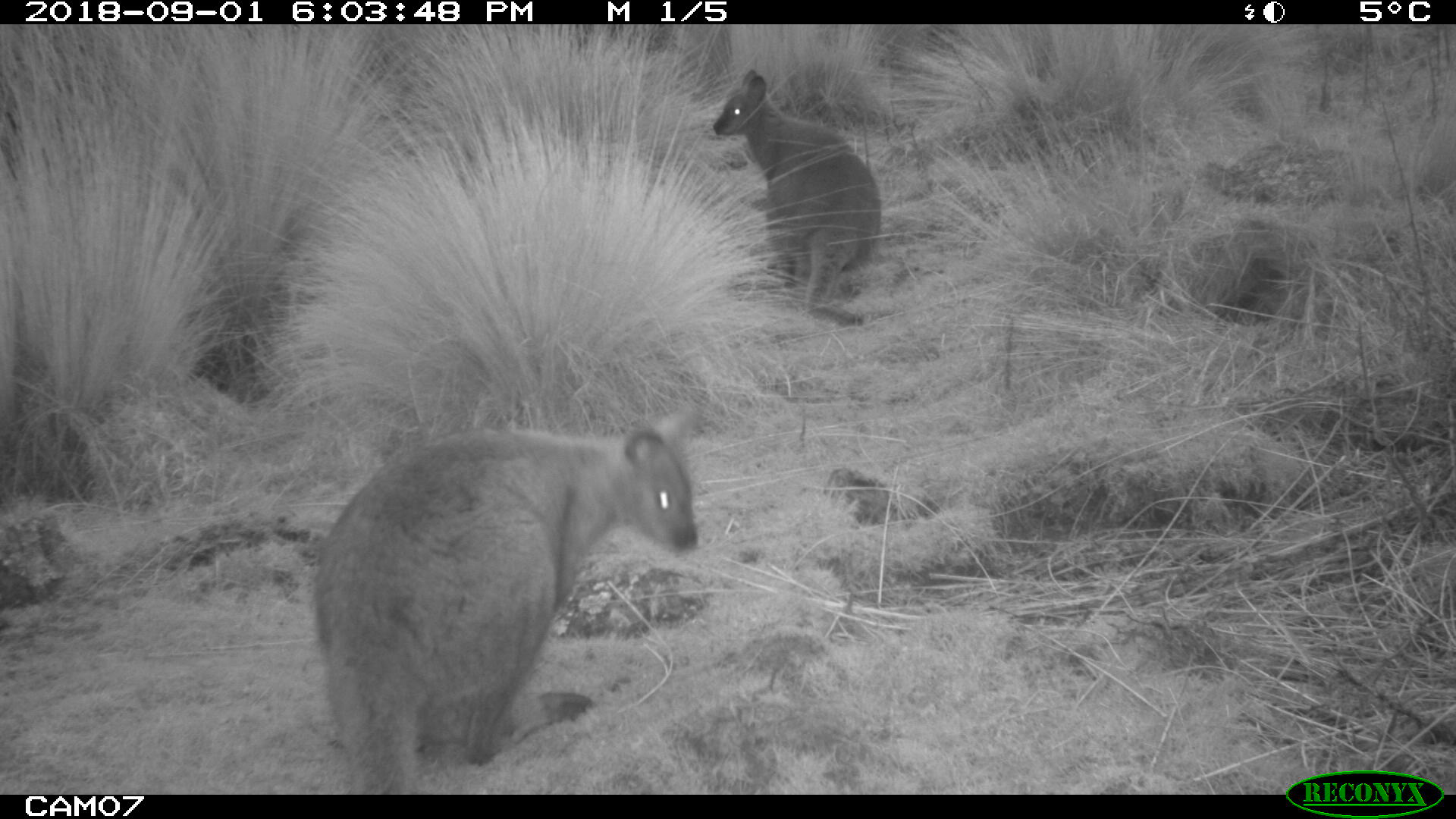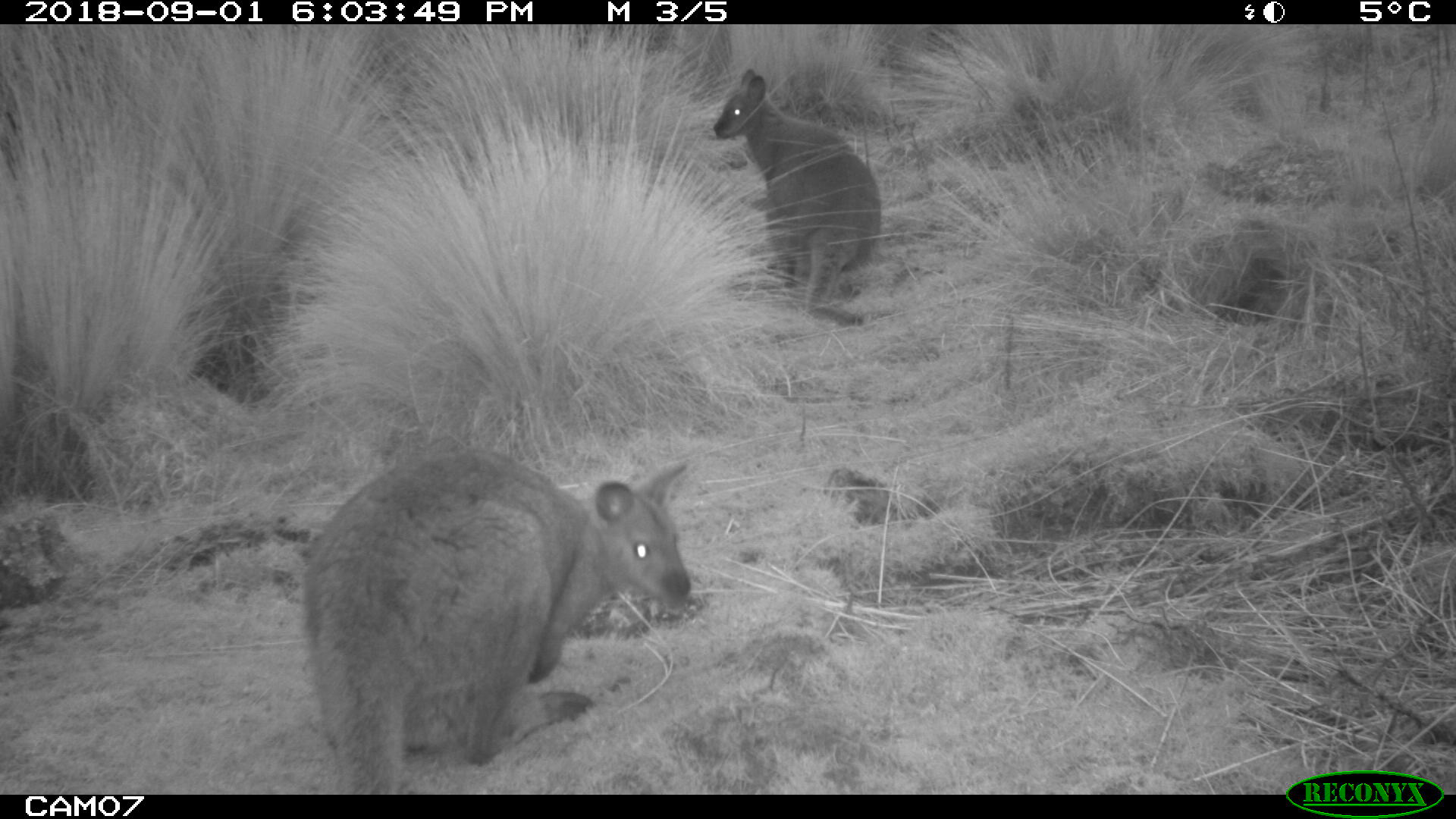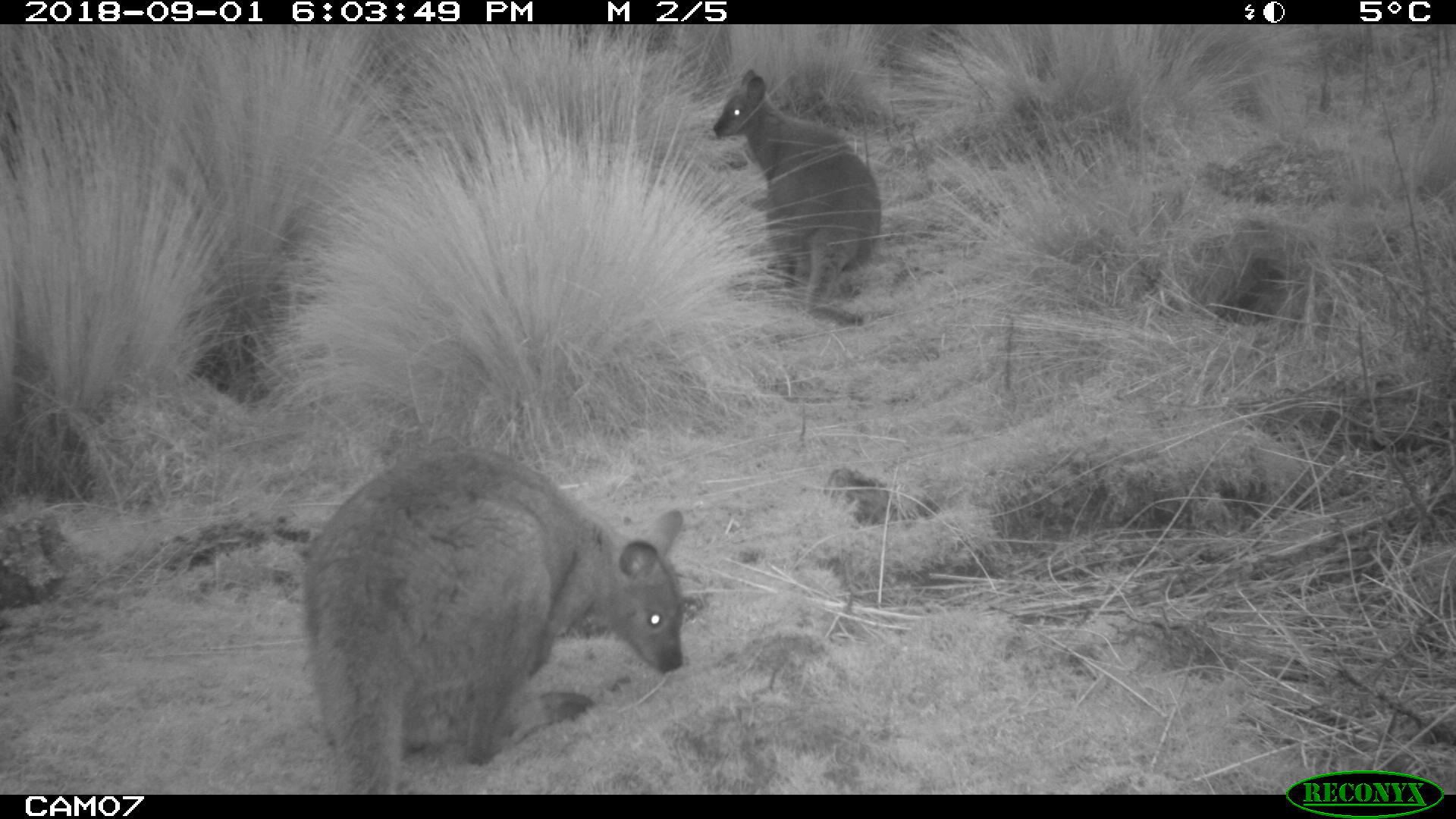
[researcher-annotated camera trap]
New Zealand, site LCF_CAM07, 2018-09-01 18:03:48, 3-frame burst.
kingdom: Animalia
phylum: Chordata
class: Mammalia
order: Diprotodontia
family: Macropodidae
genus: Notamacropus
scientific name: Notamacropus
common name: wallaby